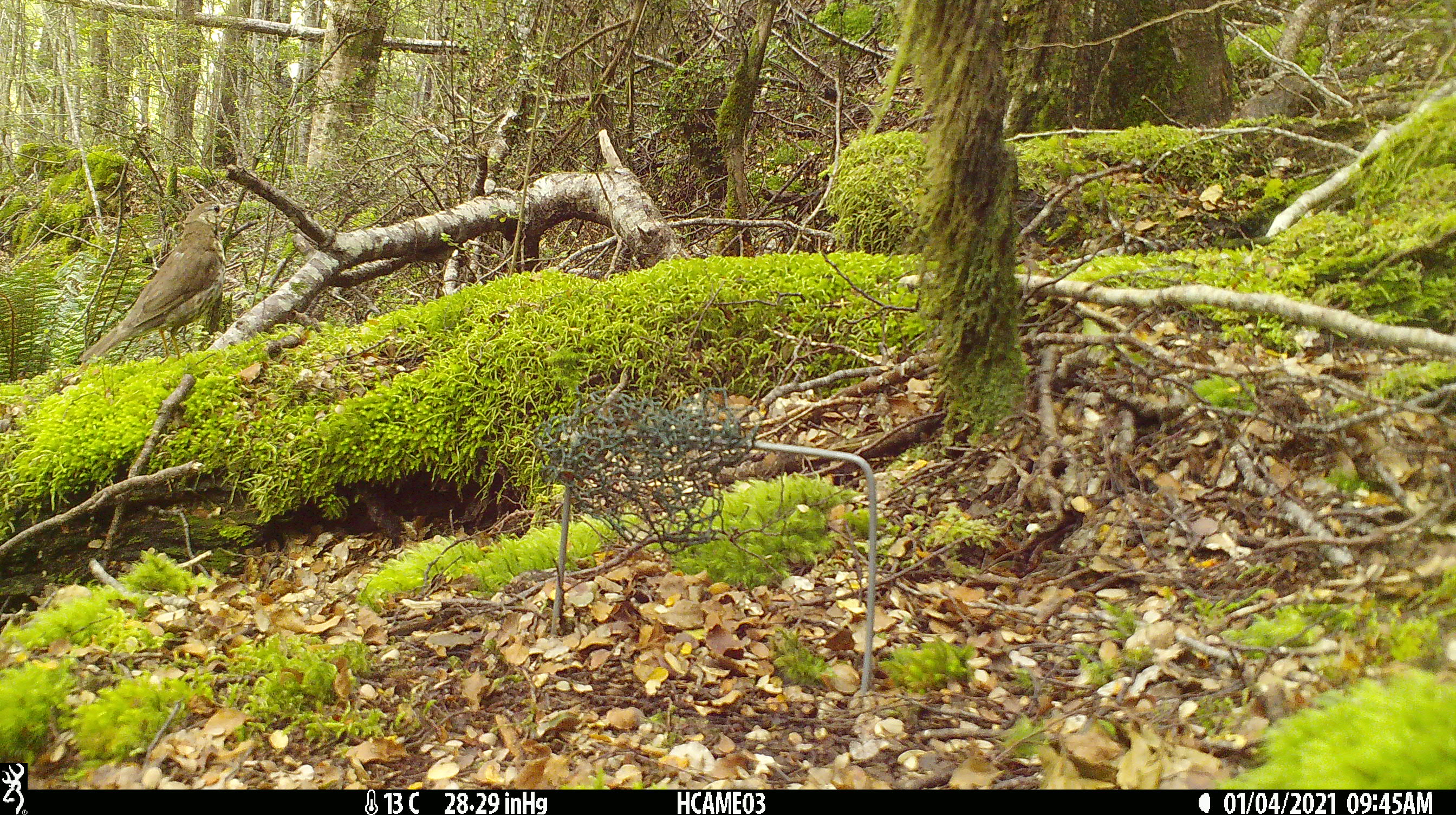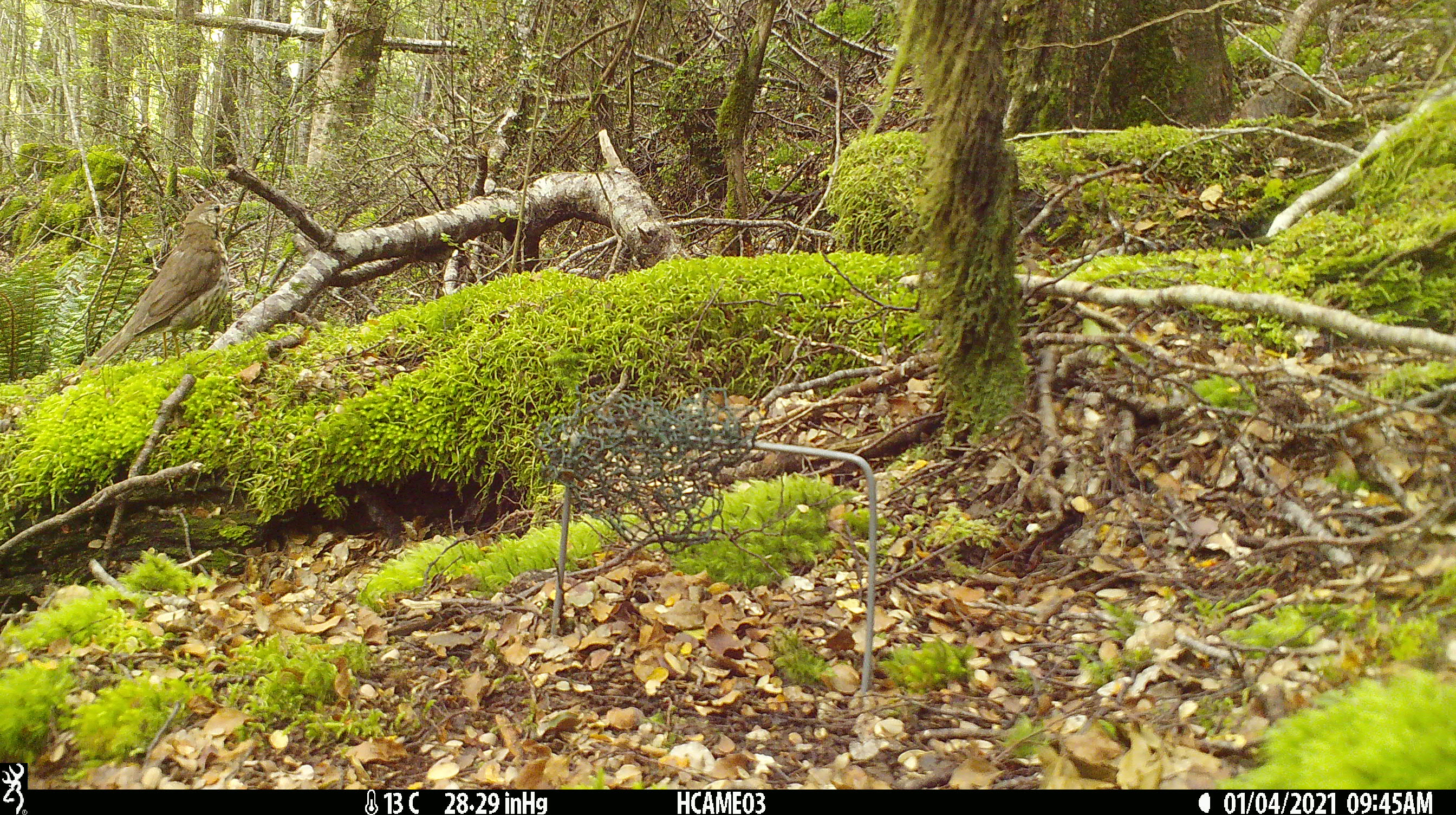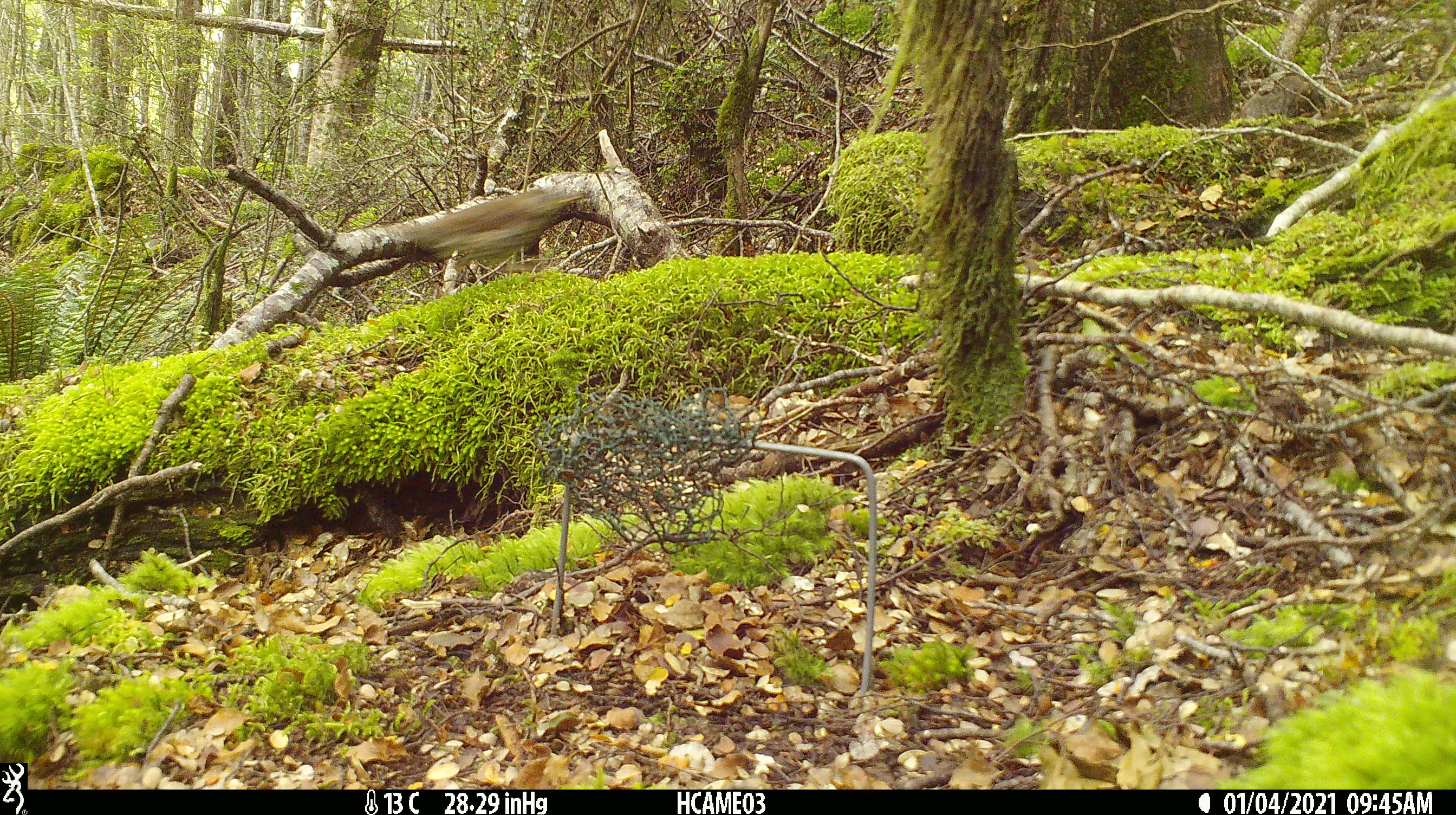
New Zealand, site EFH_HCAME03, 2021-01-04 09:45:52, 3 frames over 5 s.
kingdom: Animalia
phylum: Chordata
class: Aves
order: Passeriformes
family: Turdidae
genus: Turdus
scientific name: Turdus philomelos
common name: song thrush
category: thrush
Thrush (song thrush) (Turdus philomelos).